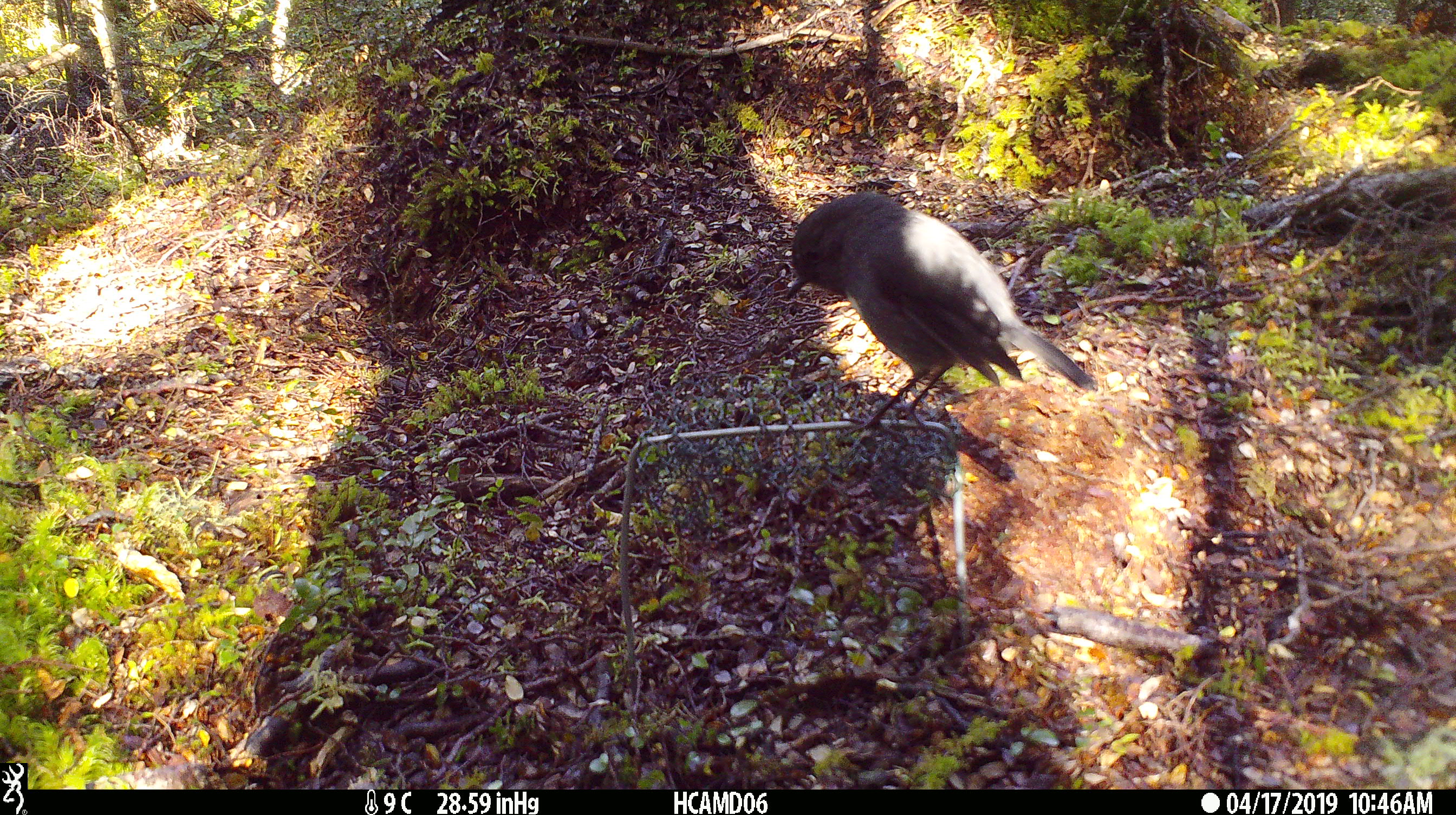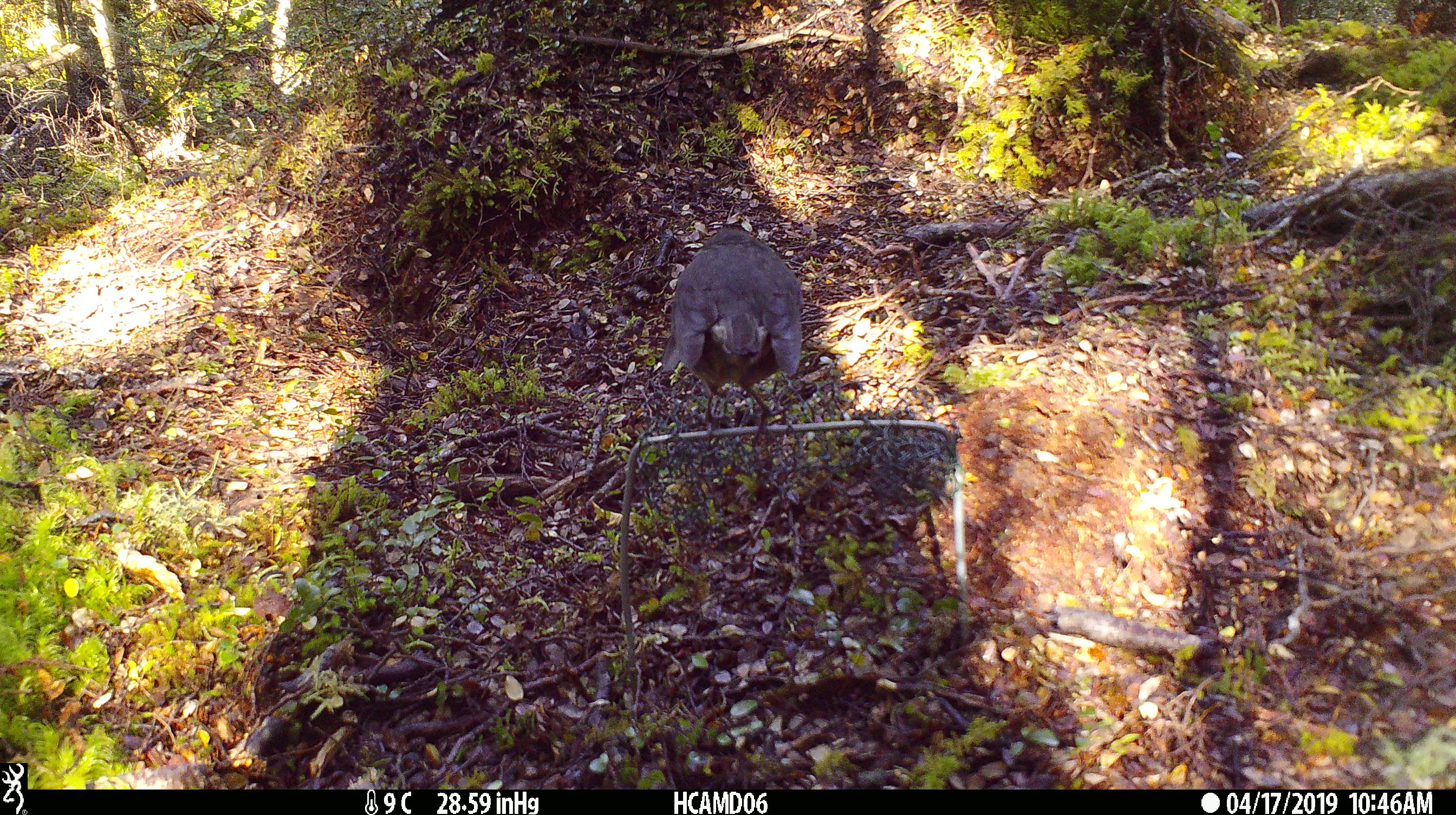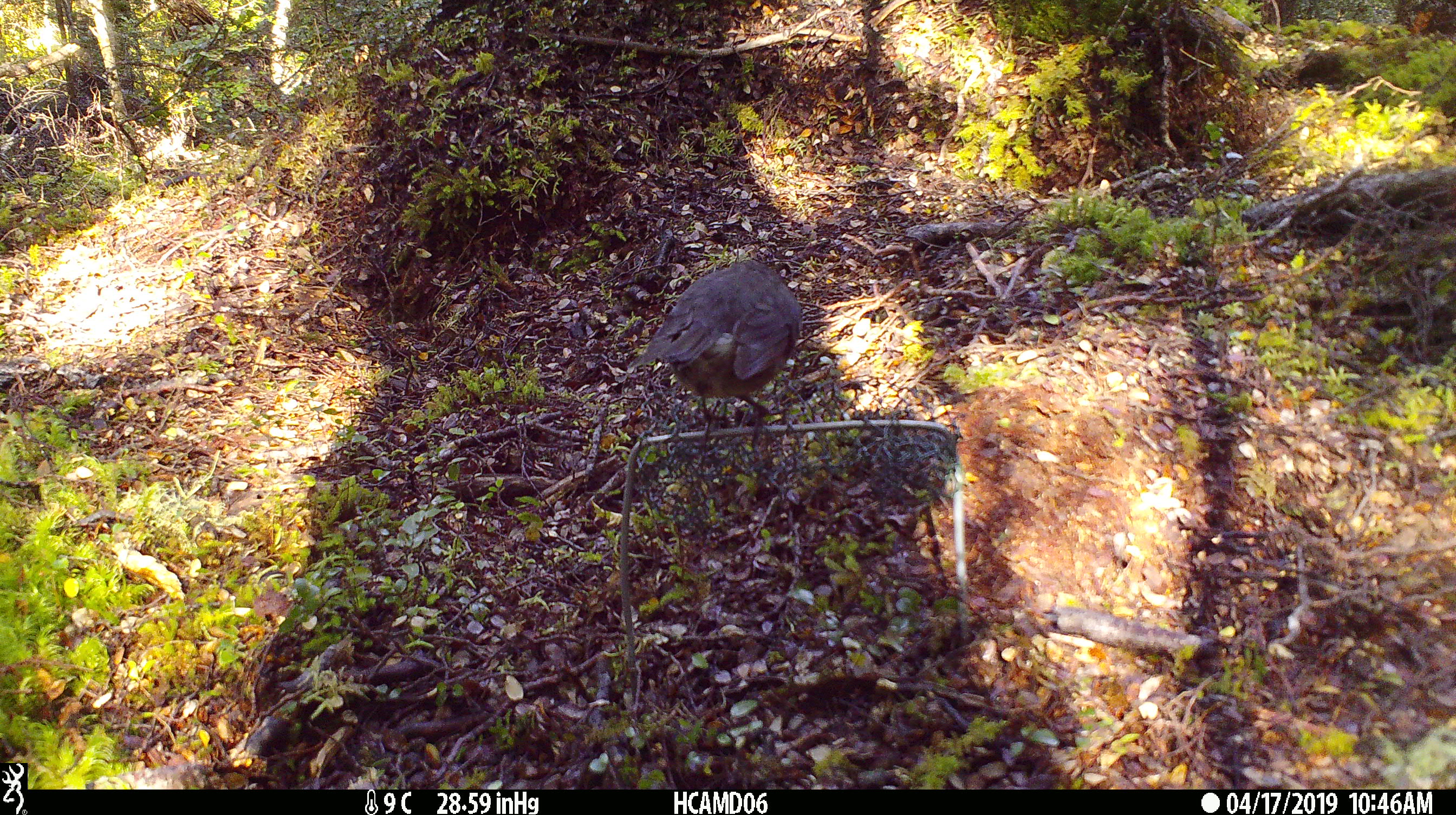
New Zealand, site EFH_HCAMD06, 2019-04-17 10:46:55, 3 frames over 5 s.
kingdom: Animalia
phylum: Chordata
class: Aves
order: Passeriformes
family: Petroicidae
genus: Petroica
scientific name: Petroica australis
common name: new zealand robin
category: robin